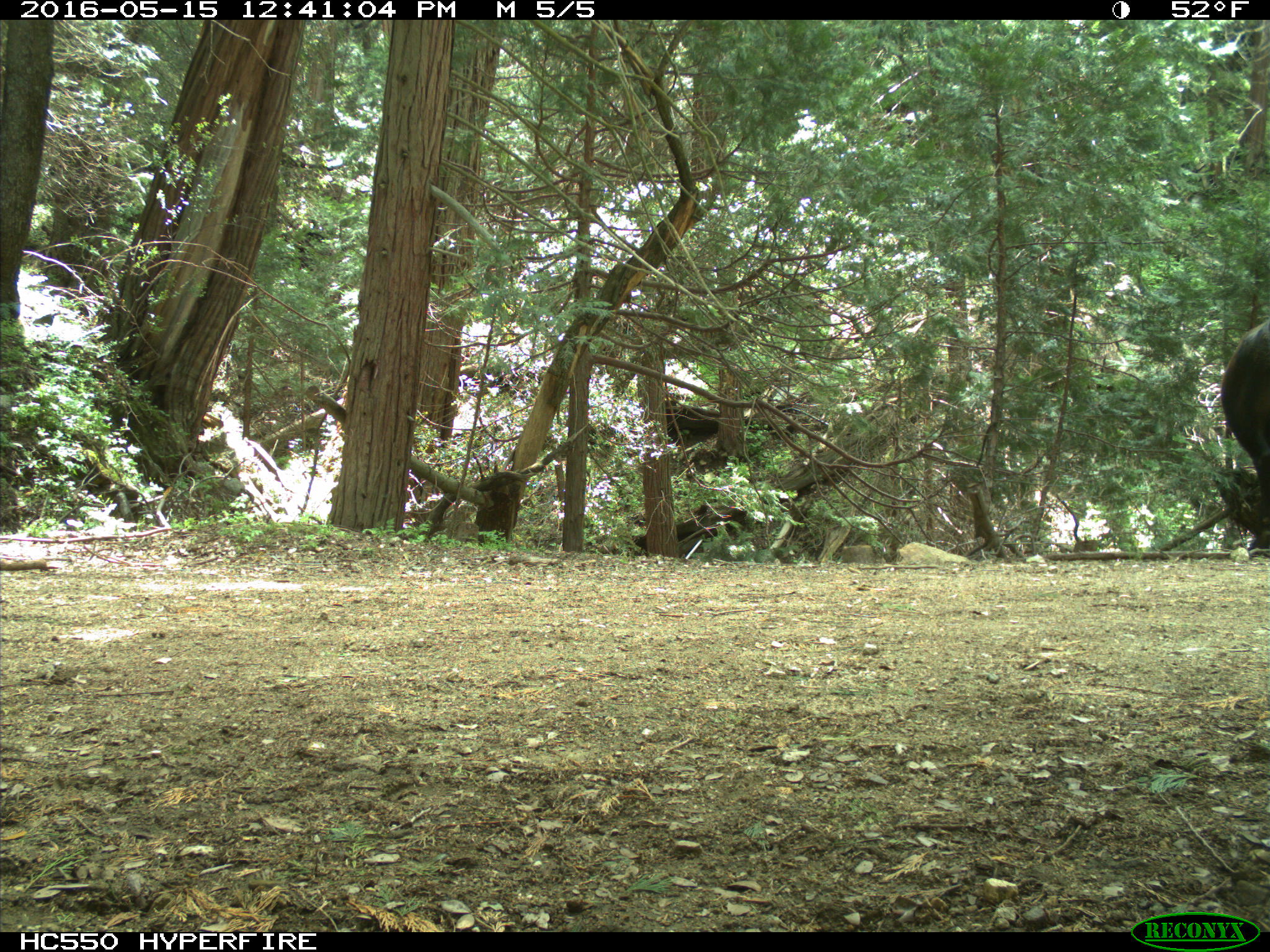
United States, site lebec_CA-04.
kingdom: Animalia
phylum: Chordata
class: Mammalia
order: Artiodactyla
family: Bovidae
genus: Bos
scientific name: Bos taurus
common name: domestic cow